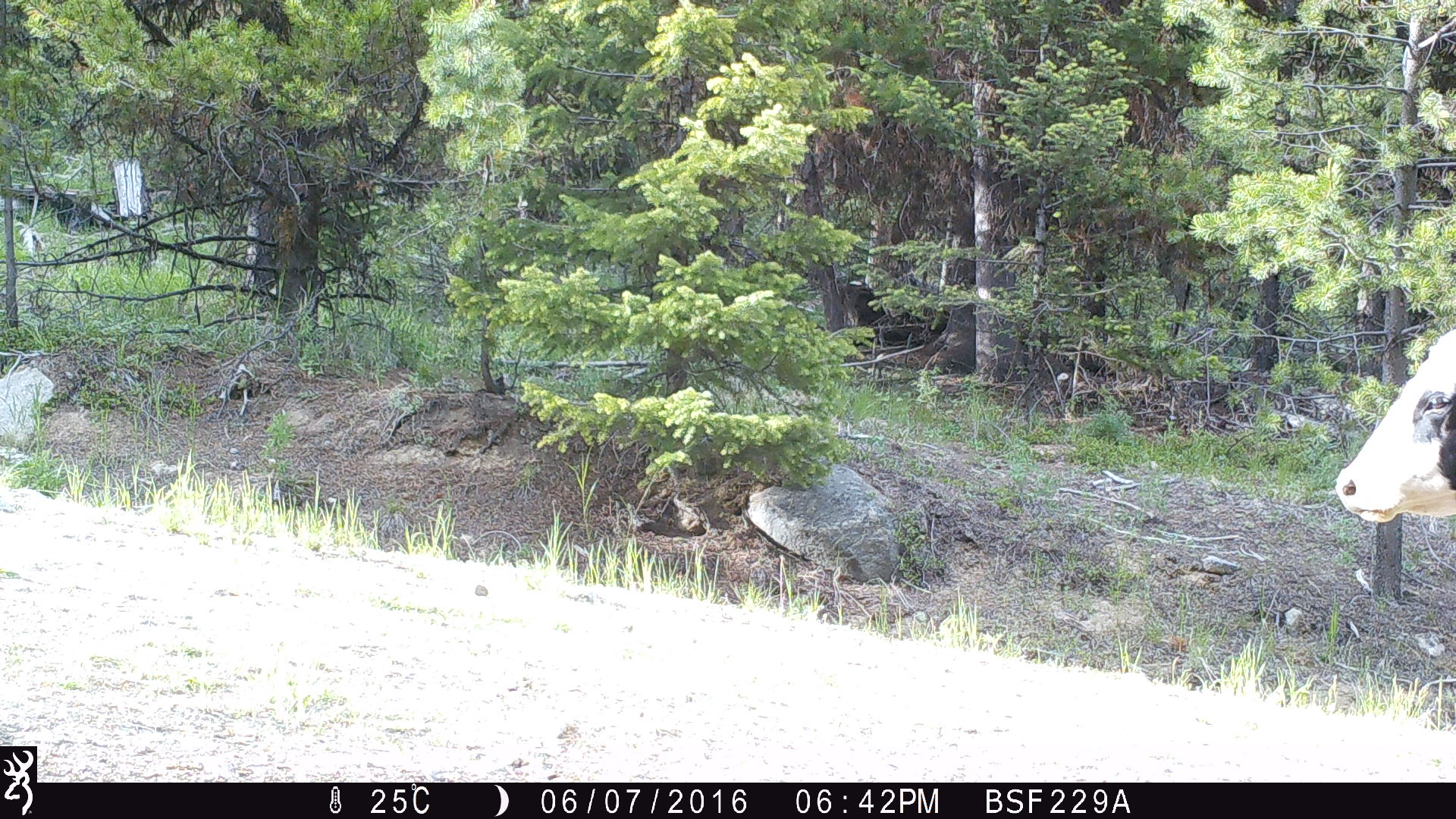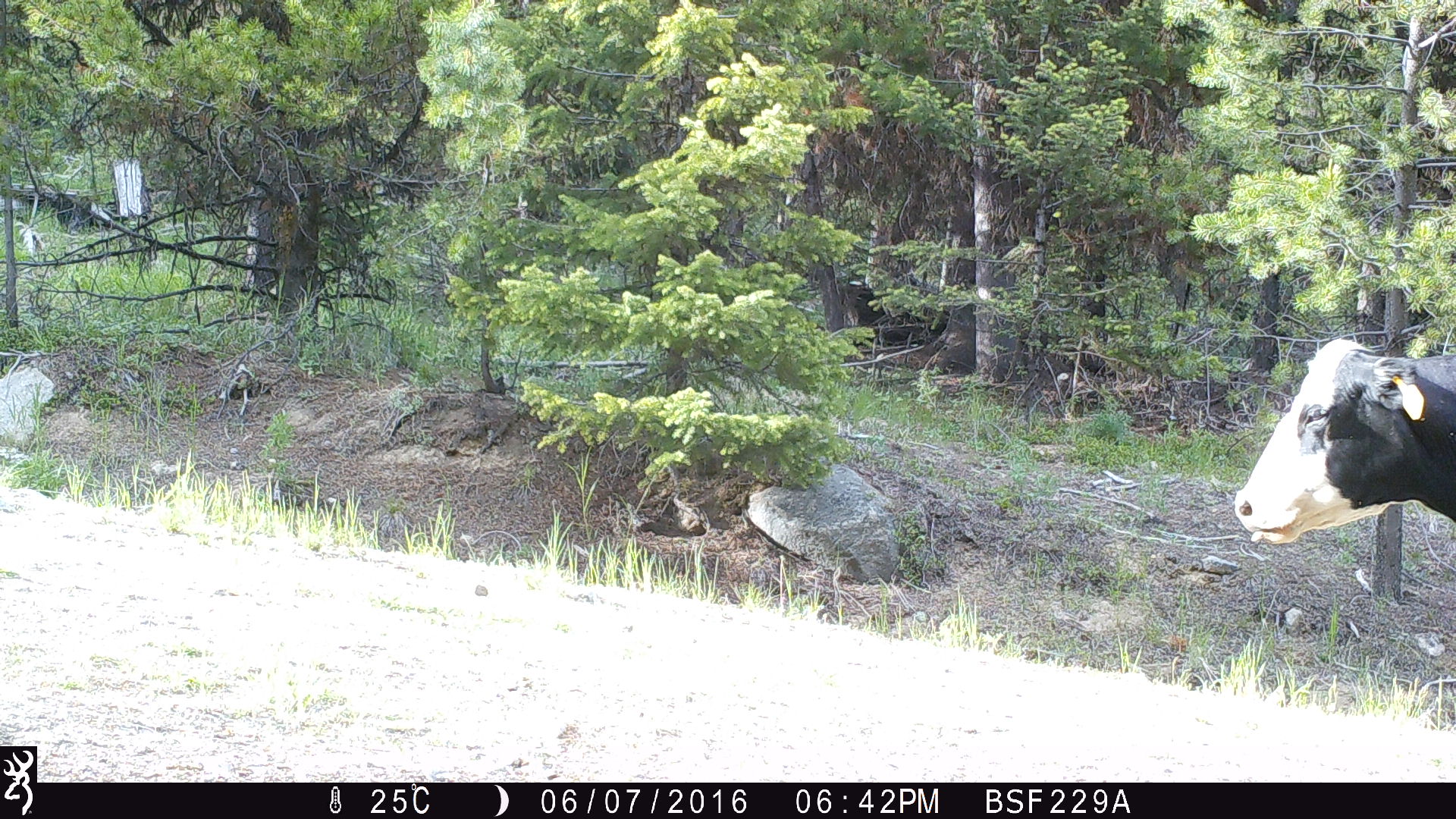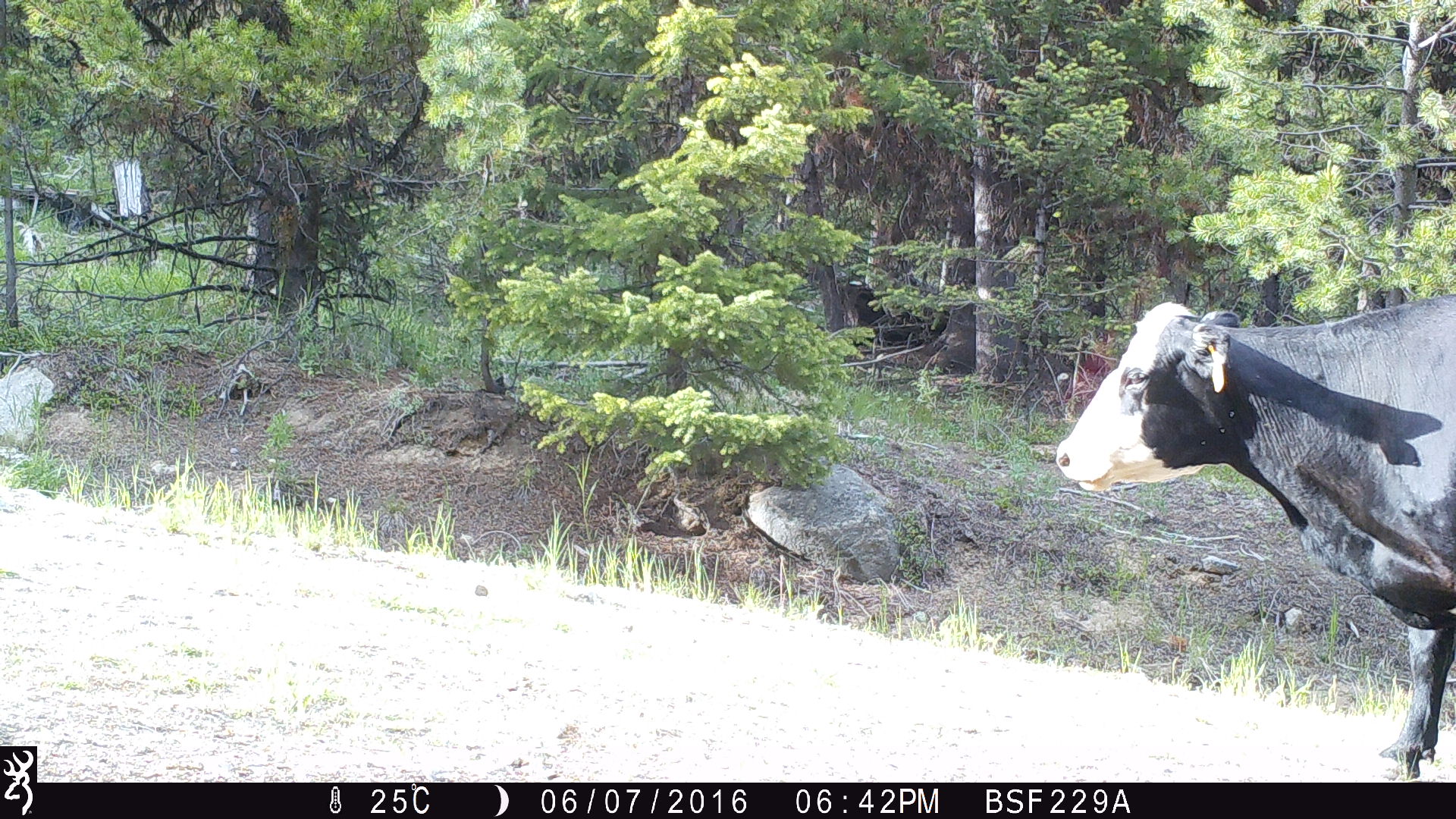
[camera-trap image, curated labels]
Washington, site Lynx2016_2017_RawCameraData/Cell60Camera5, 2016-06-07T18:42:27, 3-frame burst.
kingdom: Animalia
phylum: Chordata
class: Mammalia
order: Artiodactyla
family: Bovidae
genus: Bos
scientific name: Bos taurus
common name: domestic cattle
Domestic cattle (Bos taurus). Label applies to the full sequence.